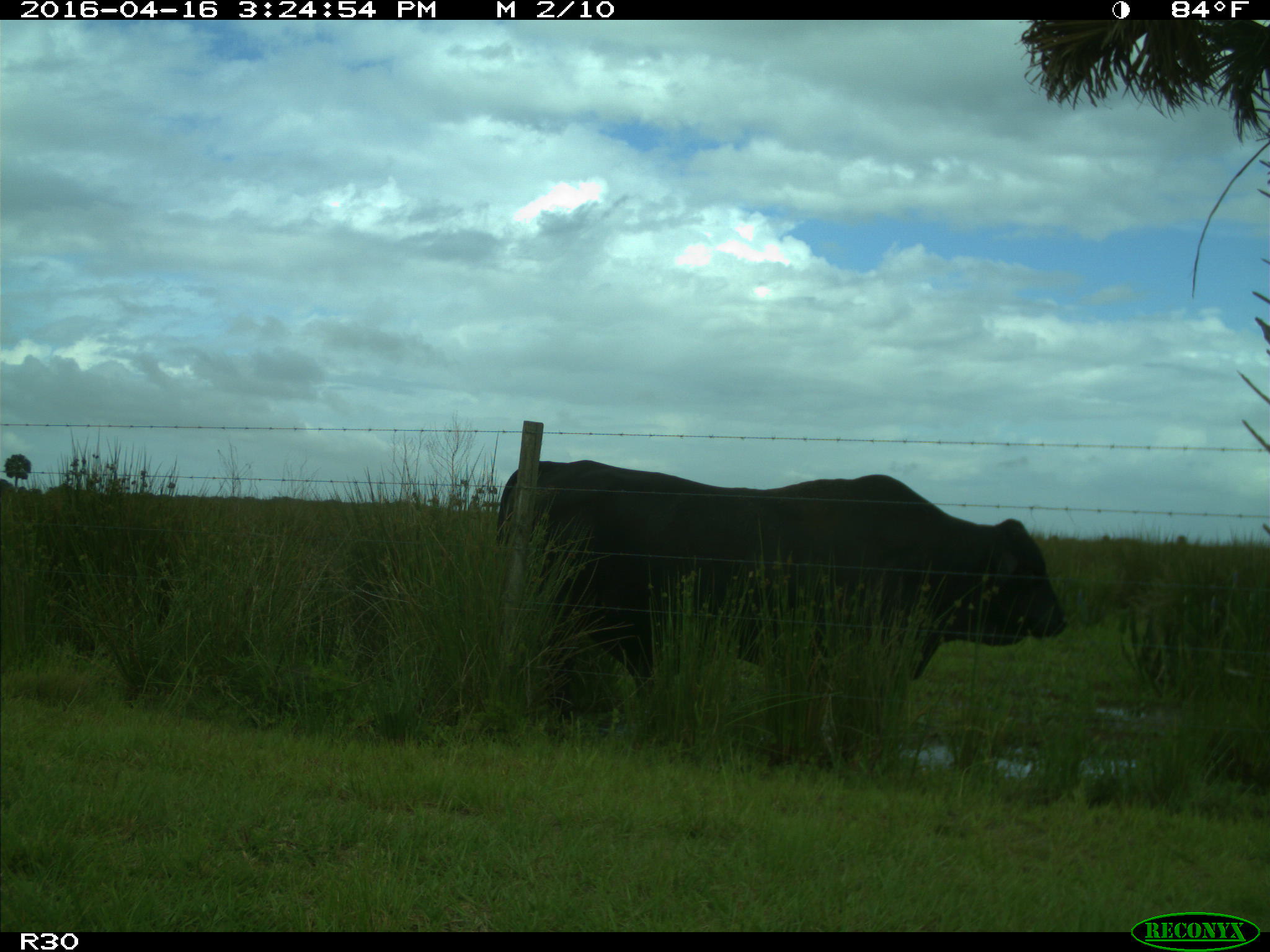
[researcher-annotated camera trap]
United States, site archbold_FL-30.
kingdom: Animalia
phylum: Chordata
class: Mammalia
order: Artiodactyla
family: Bovidae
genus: Bos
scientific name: Bos taurus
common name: domestic cow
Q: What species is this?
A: Bos taurus (domestic cow).